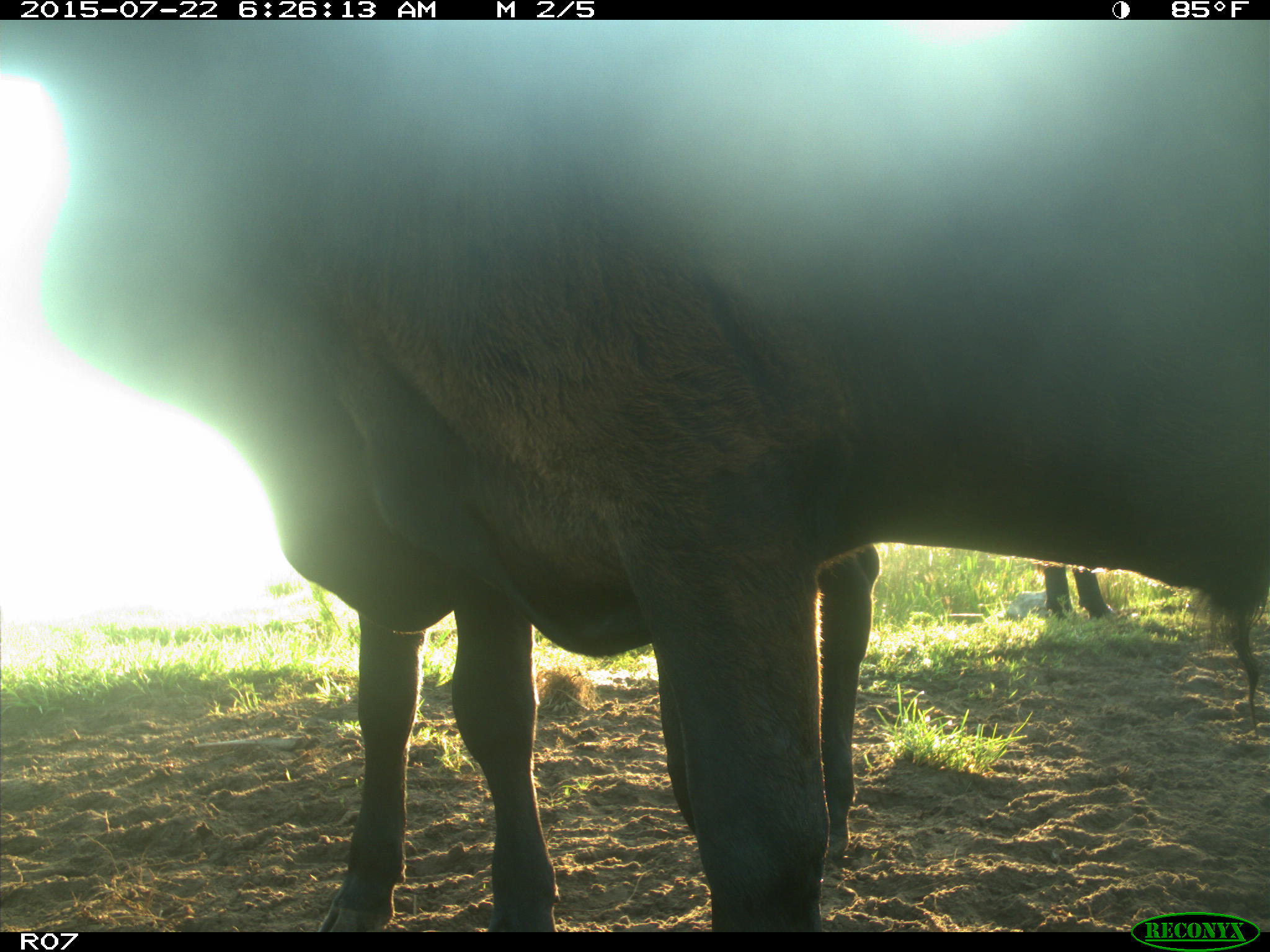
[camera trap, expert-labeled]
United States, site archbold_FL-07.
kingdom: Animalia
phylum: Chordata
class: Mammalia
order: Artiodactyla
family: Bovidae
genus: Bos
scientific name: Bos taurus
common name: domestic cow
Bos taurus (domestic cow).